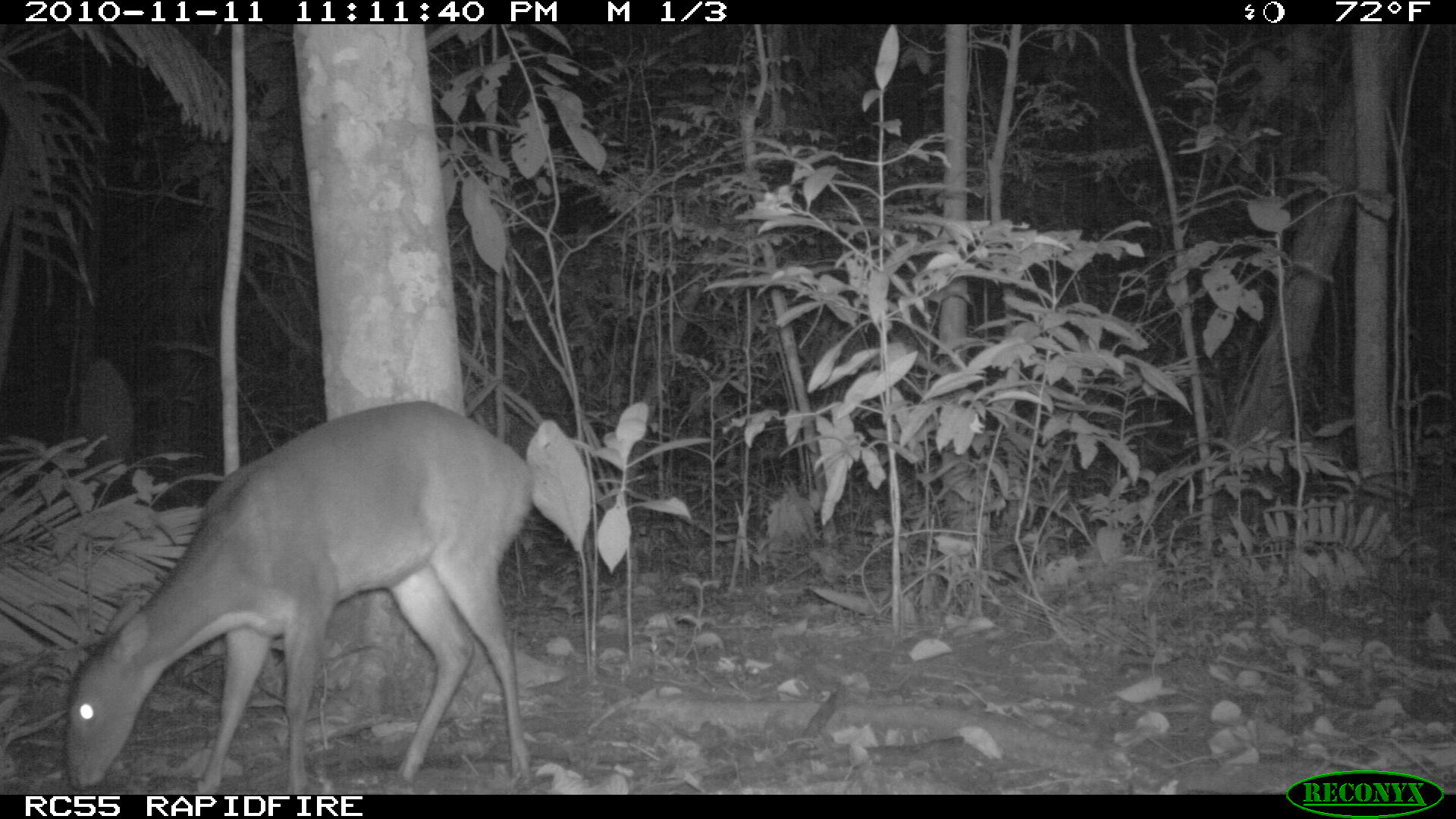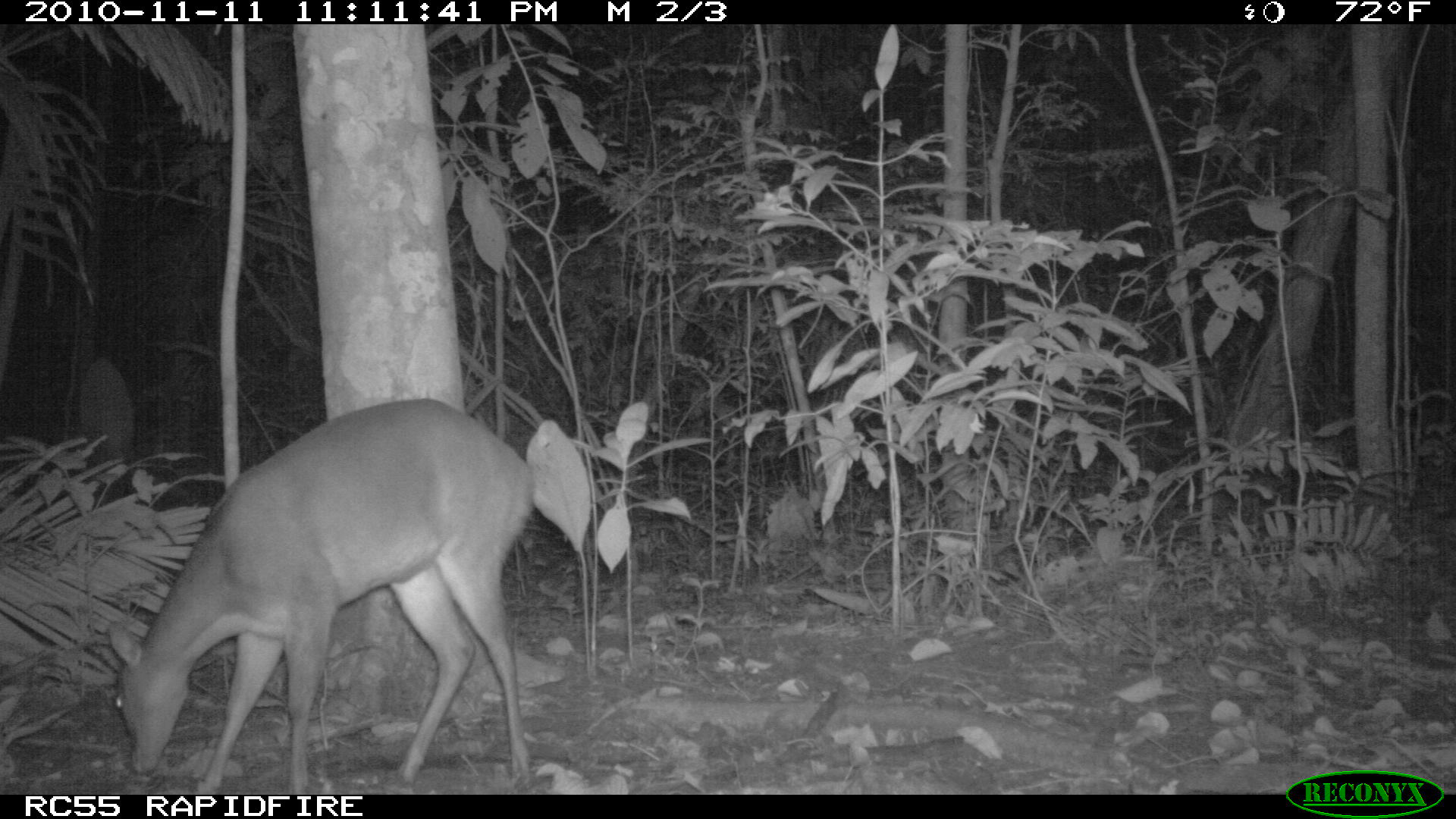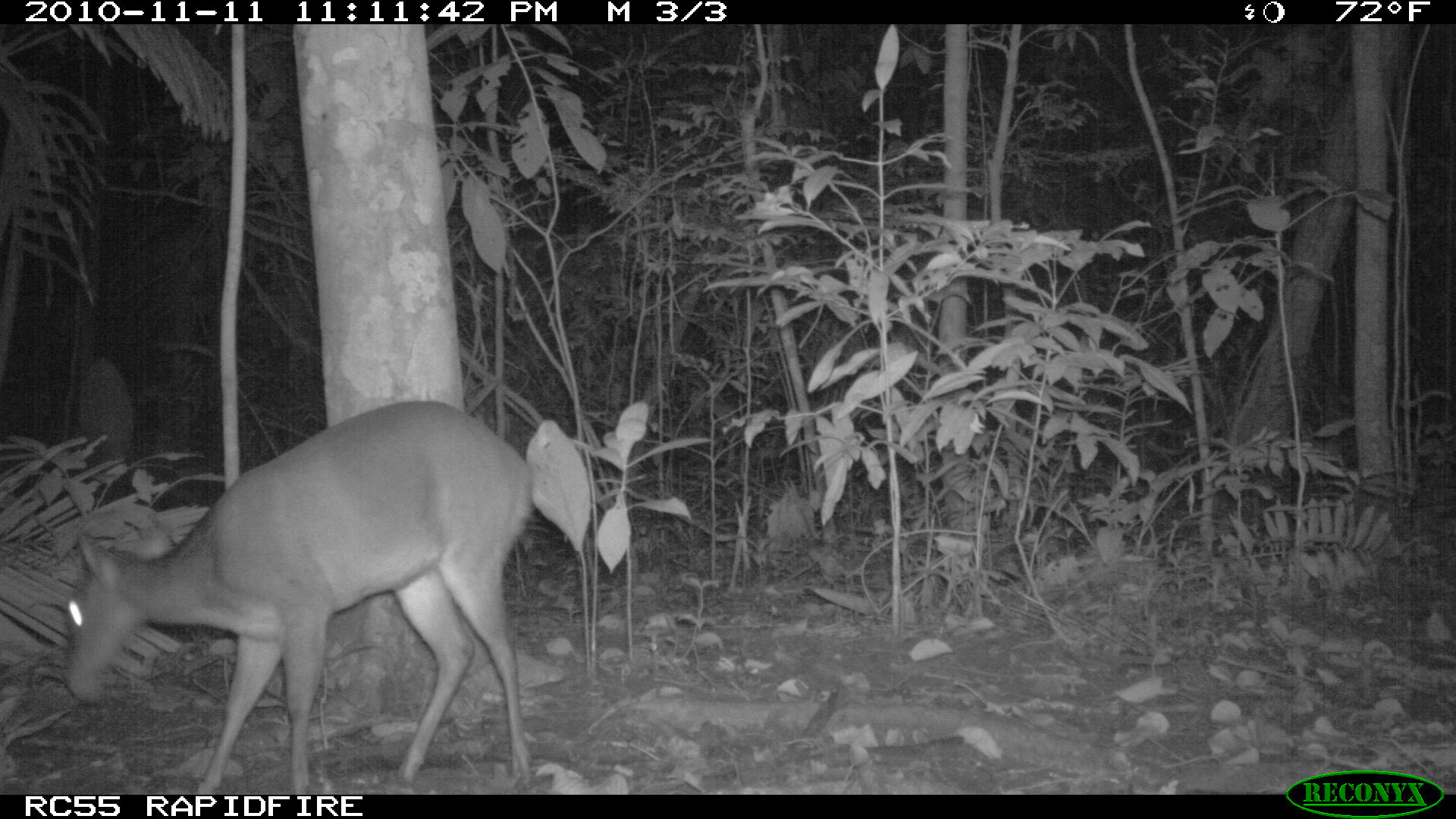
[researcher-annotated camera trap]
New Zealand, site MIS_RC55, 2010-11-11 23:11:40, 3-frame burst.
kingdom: Animalia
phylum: Chordata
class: Mammalia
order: Artiodactyla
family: Cervidae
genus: Odocoileus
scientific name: Odocoileus virginianus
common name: white-tailed deer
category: white tailed deer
White tailed deer (white-tailed deer) (Odocoileus virginianus).